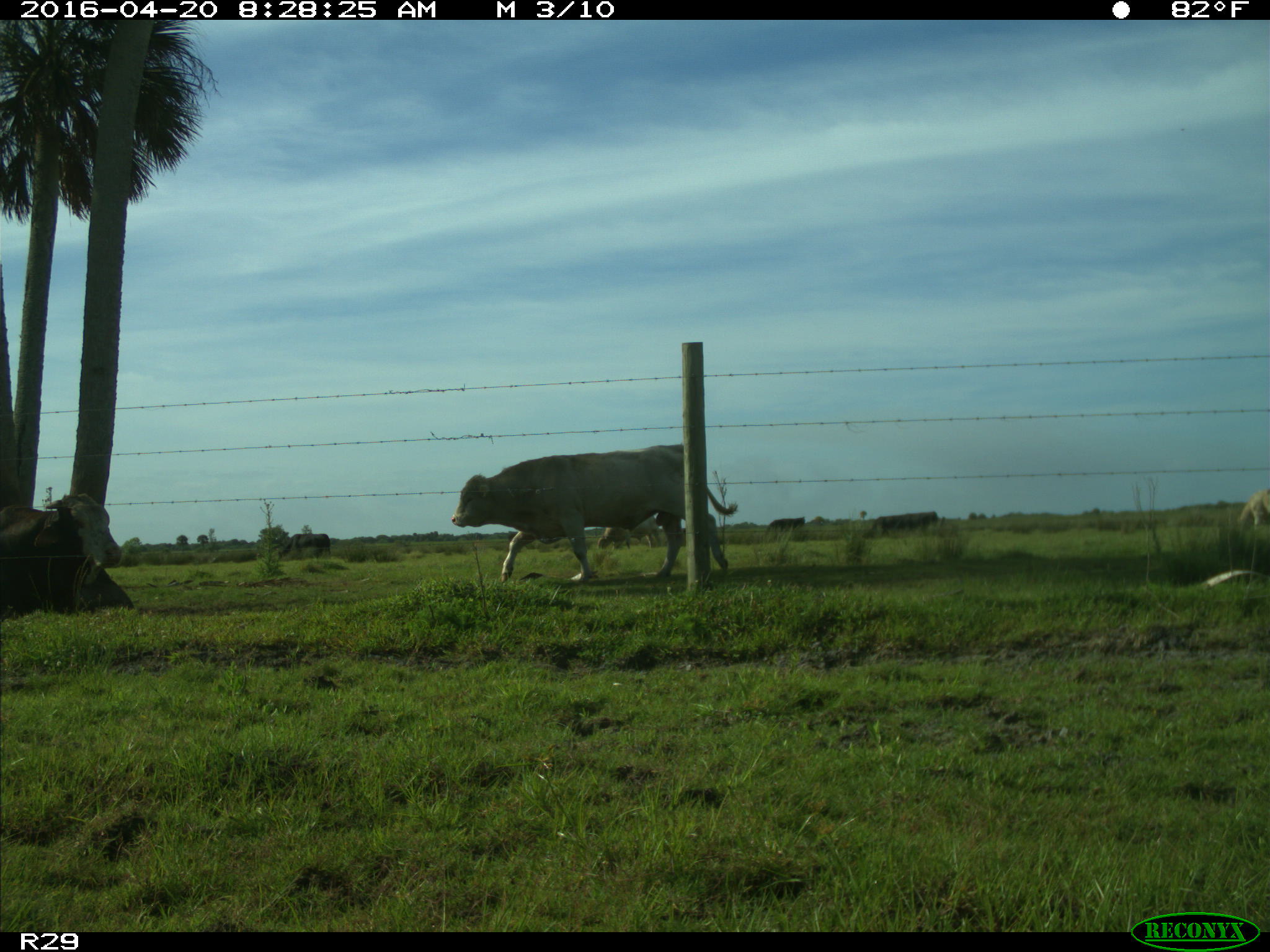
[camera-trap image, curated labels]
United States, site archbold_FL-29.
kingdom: Animalia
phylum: Chordata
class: Mammalia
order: Artiodactyla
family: Bovidae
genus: Bos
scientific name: Bos taurus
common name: domestic cow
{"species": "Bos taurus (domestic cow)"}